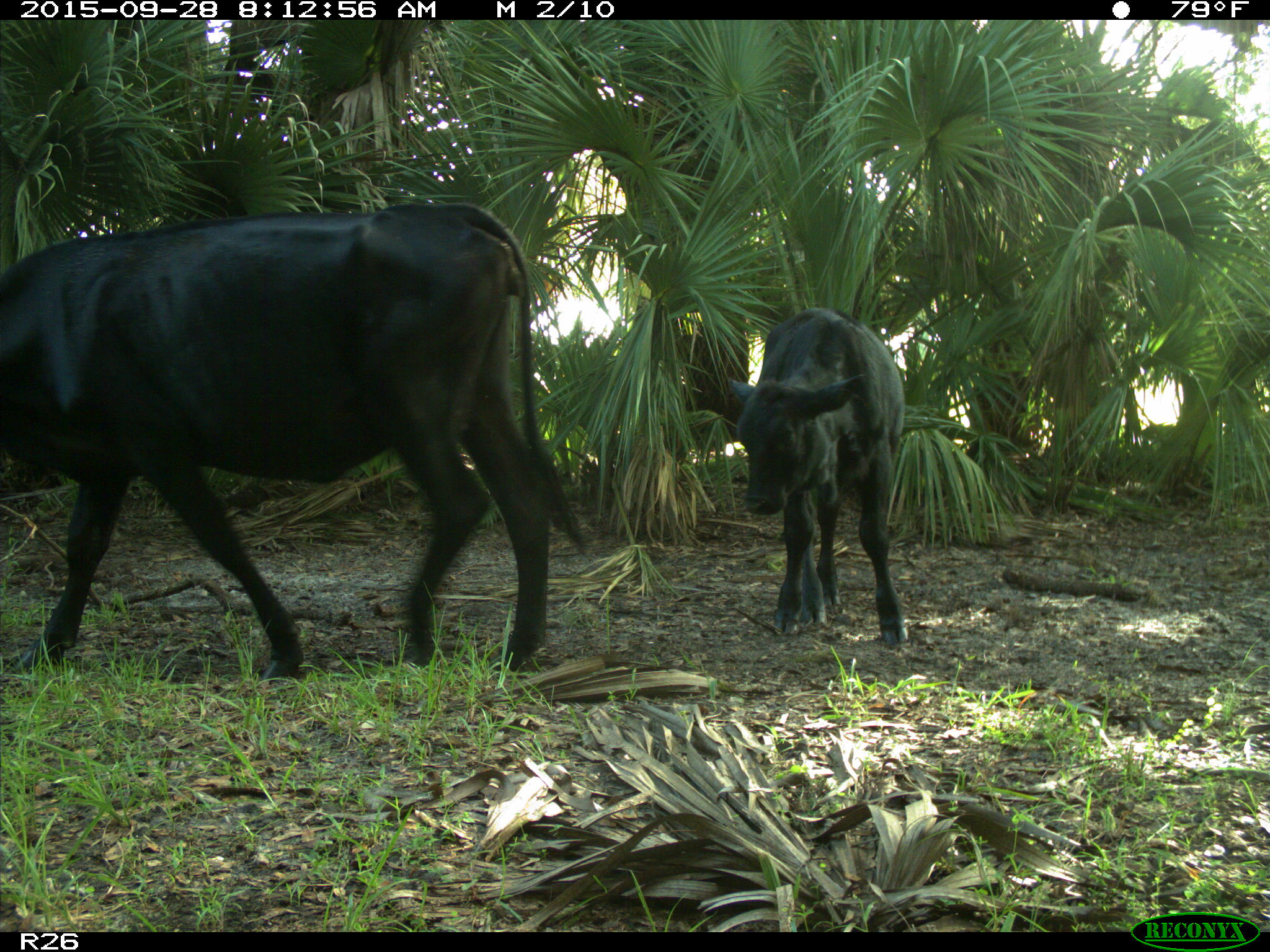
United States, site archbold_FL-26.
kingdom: Animalia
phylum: Chordata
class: Mammalia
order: Artiodactyla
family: Bovidae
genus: Bos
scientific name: Bos taurus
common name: domestic cow